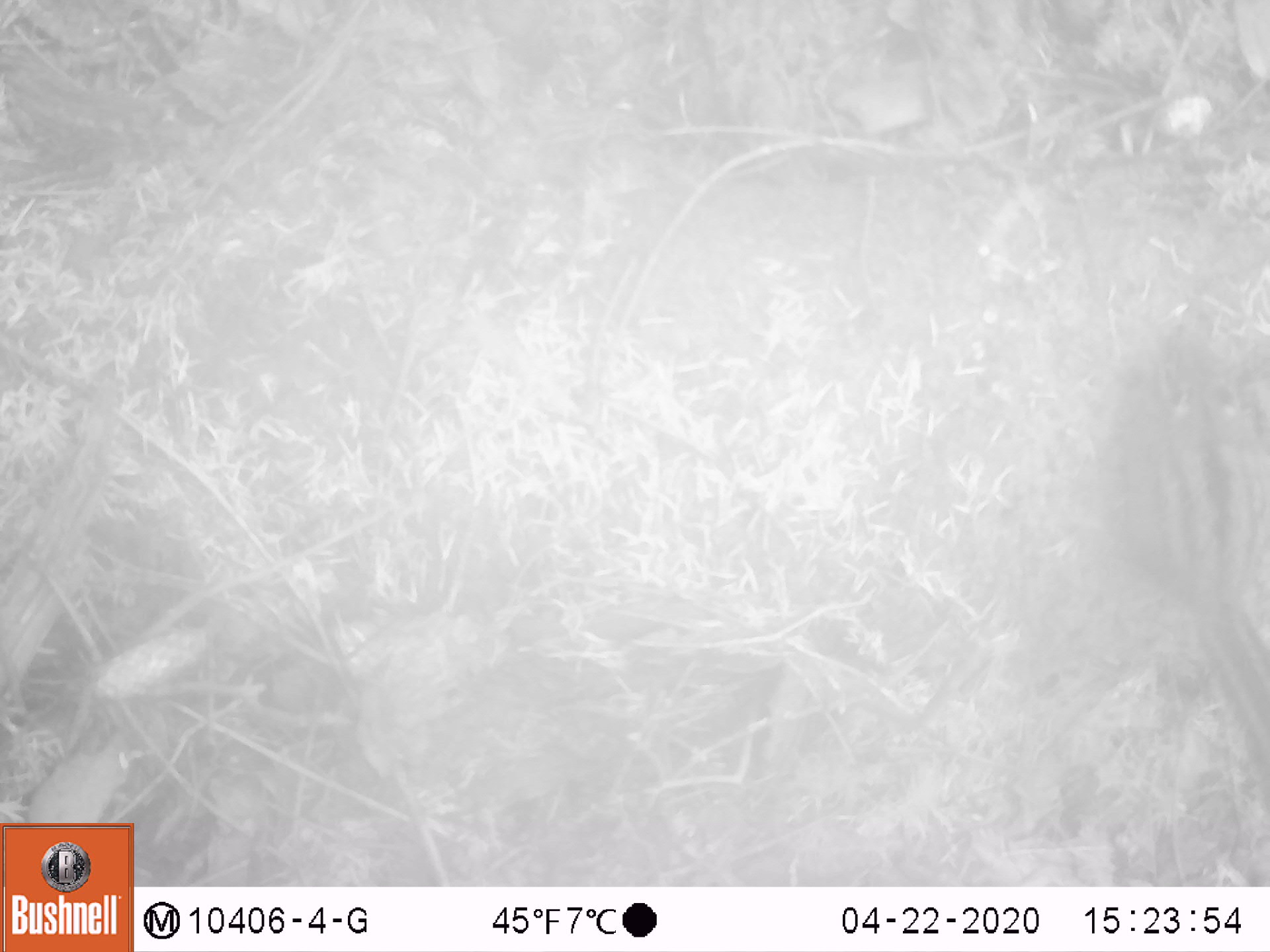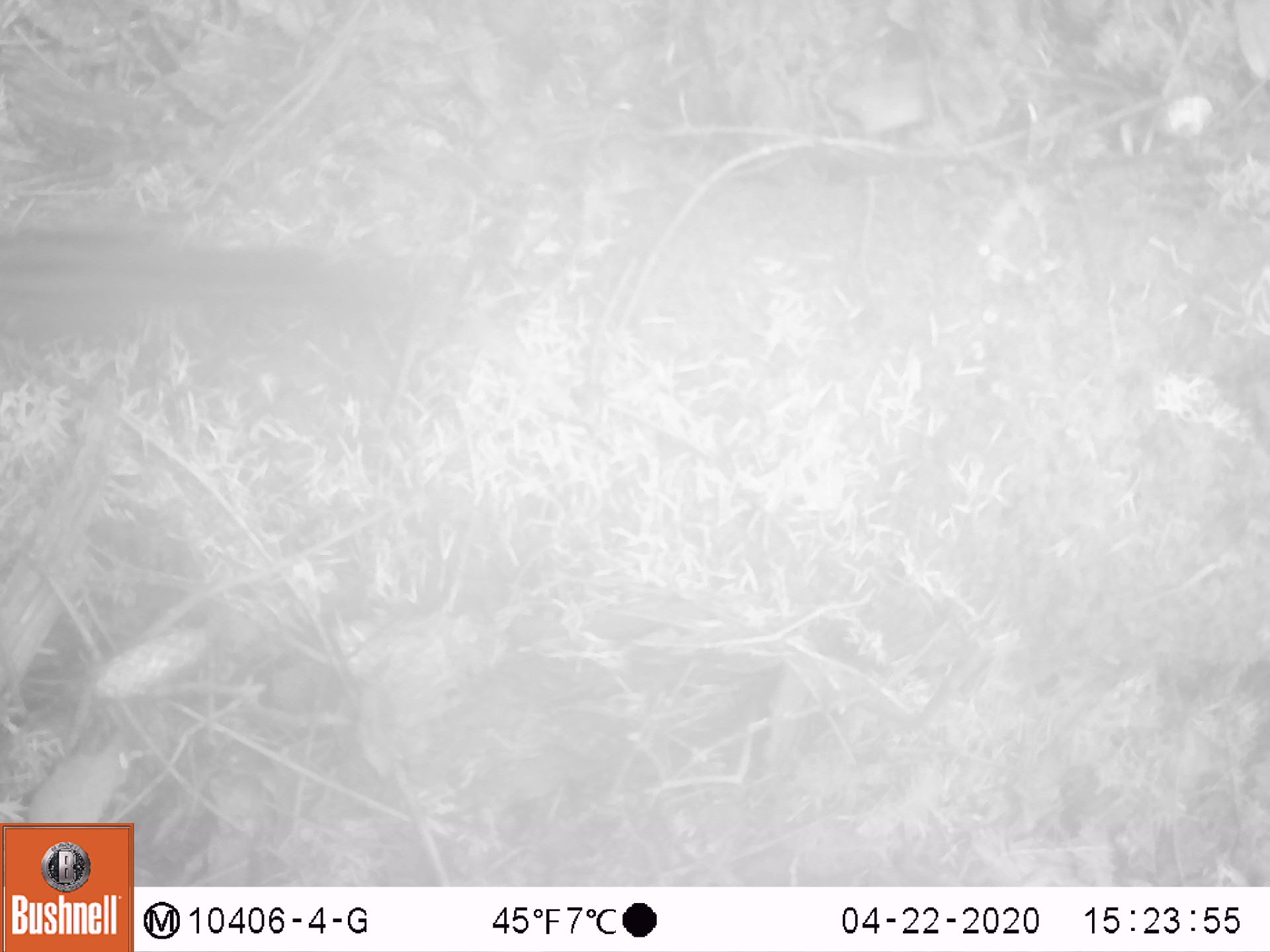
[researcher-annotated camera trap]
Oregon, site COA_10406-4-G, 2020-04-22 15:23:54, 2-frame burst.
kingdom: Animalia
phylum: Chordata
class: Mammalia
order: Rodentia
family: Sciuridae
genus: Neotamias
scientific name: Neotamias townsendii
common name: townsend's chipmunk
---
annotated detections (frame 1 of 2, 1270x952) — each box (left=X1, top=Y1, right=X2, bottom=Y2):
townsend's chipmunk: (left=1105, top=316, right=1266, bottom=776)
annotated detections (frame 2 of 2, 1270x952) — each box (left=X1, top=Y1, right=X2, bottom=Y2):
townsend's chipmunk: (left=0, top=217, right=353, bottom=364)